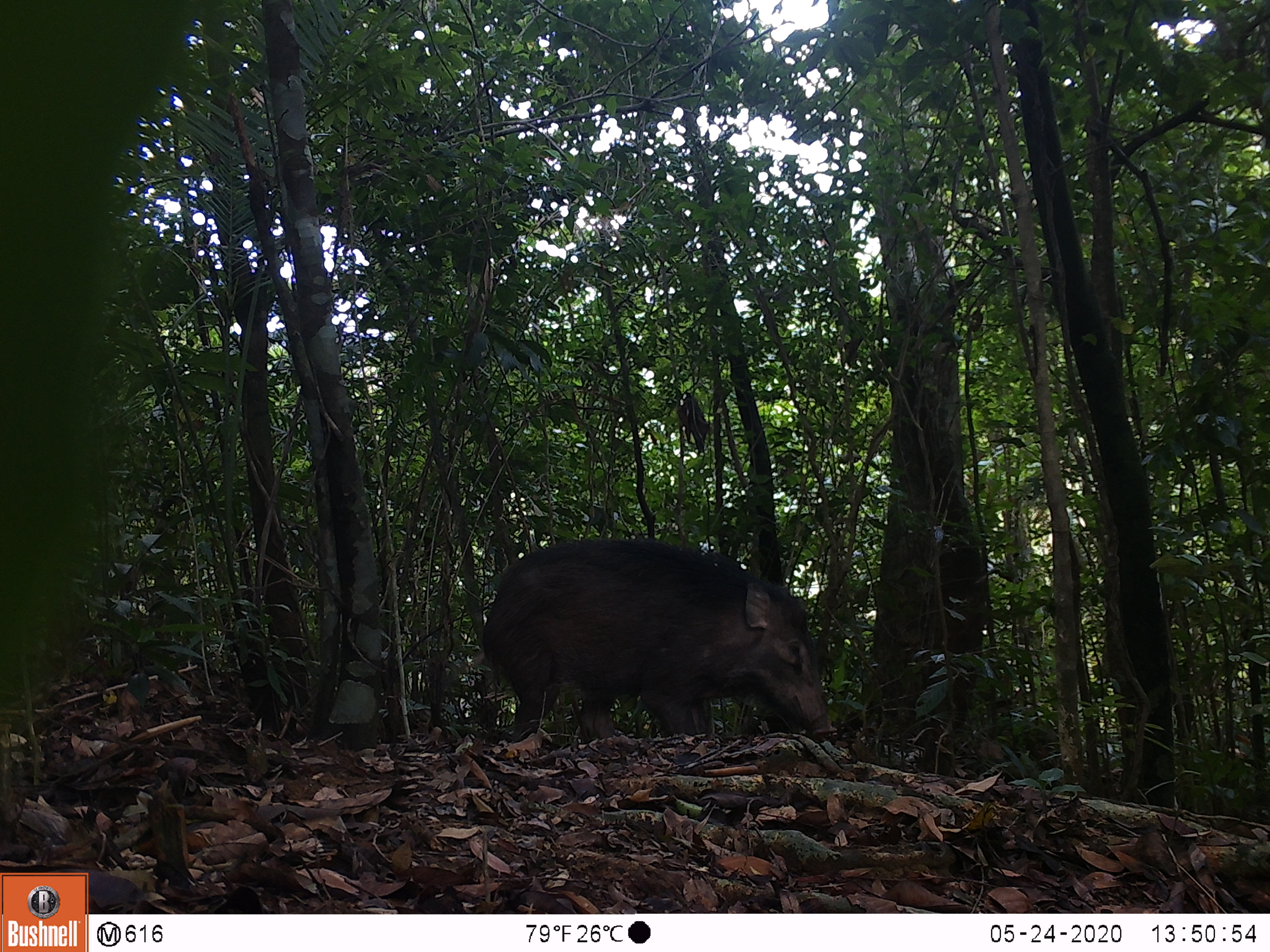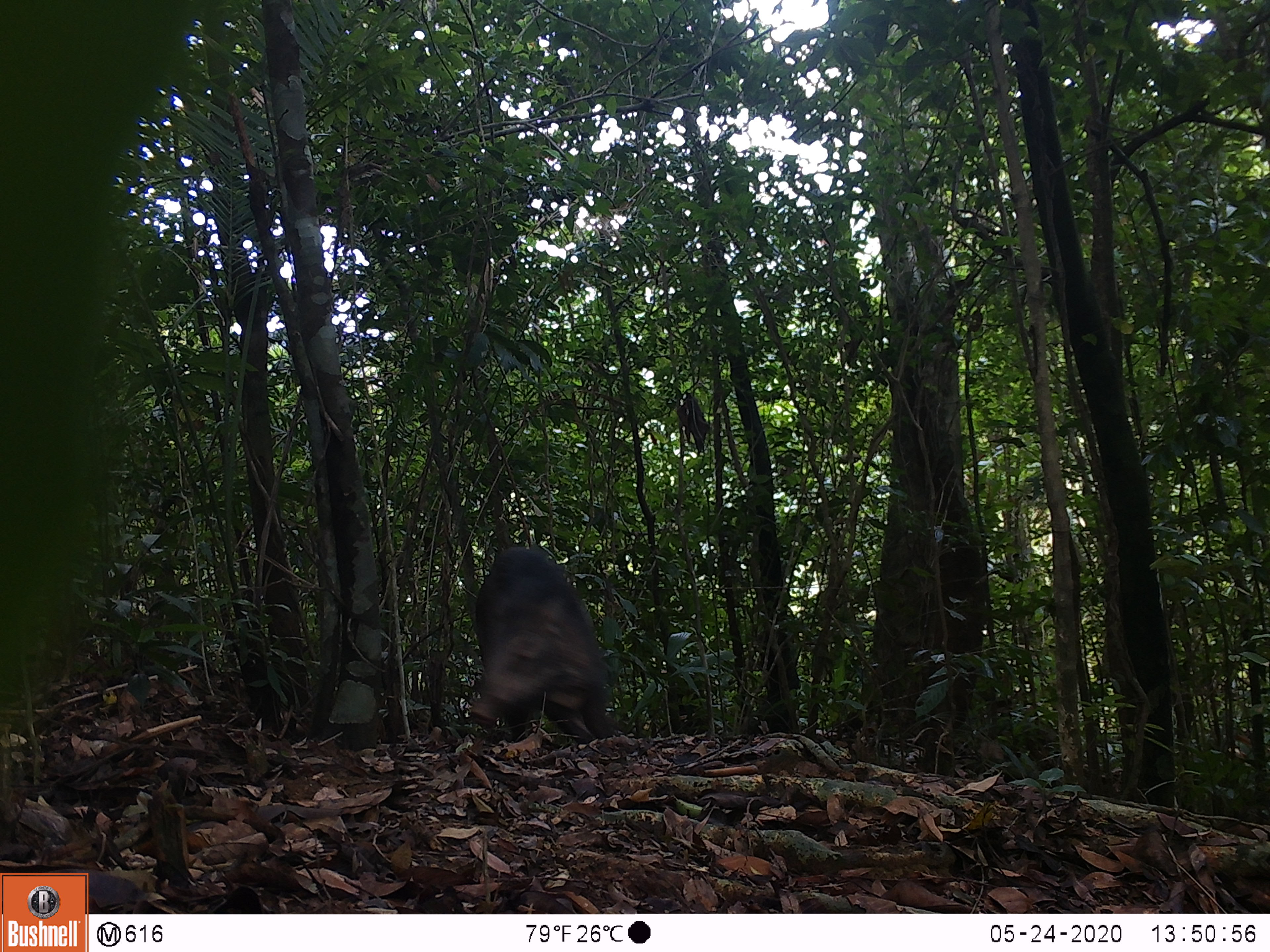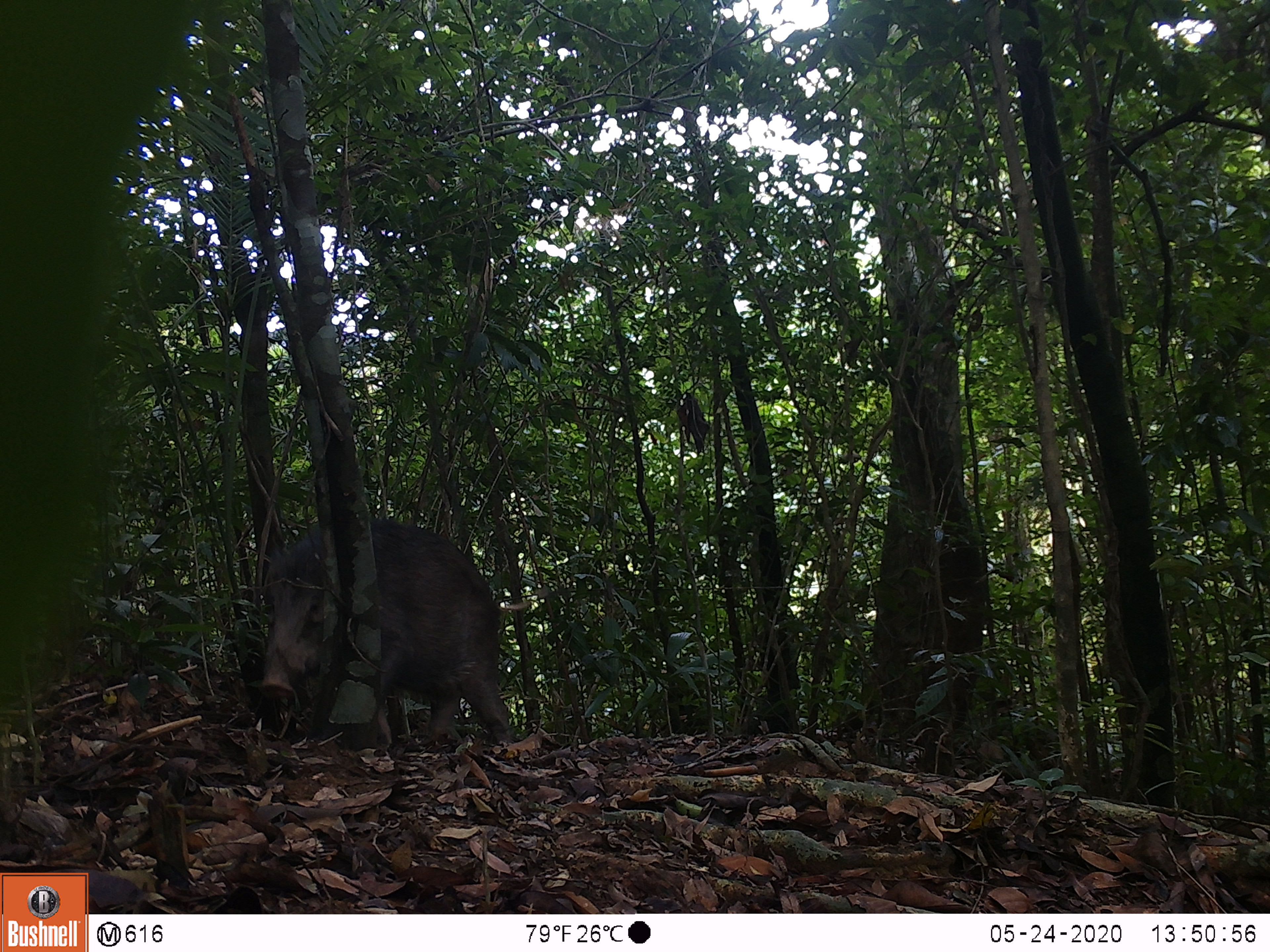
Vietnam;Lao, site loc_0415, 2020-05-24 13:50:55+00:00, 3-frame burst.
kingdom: Animalia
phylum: Chordata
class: Mammalia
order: Artiodactyla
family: Suidae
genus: Sus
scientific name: Sus scrofa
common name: eurasian wild pig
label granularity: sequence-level